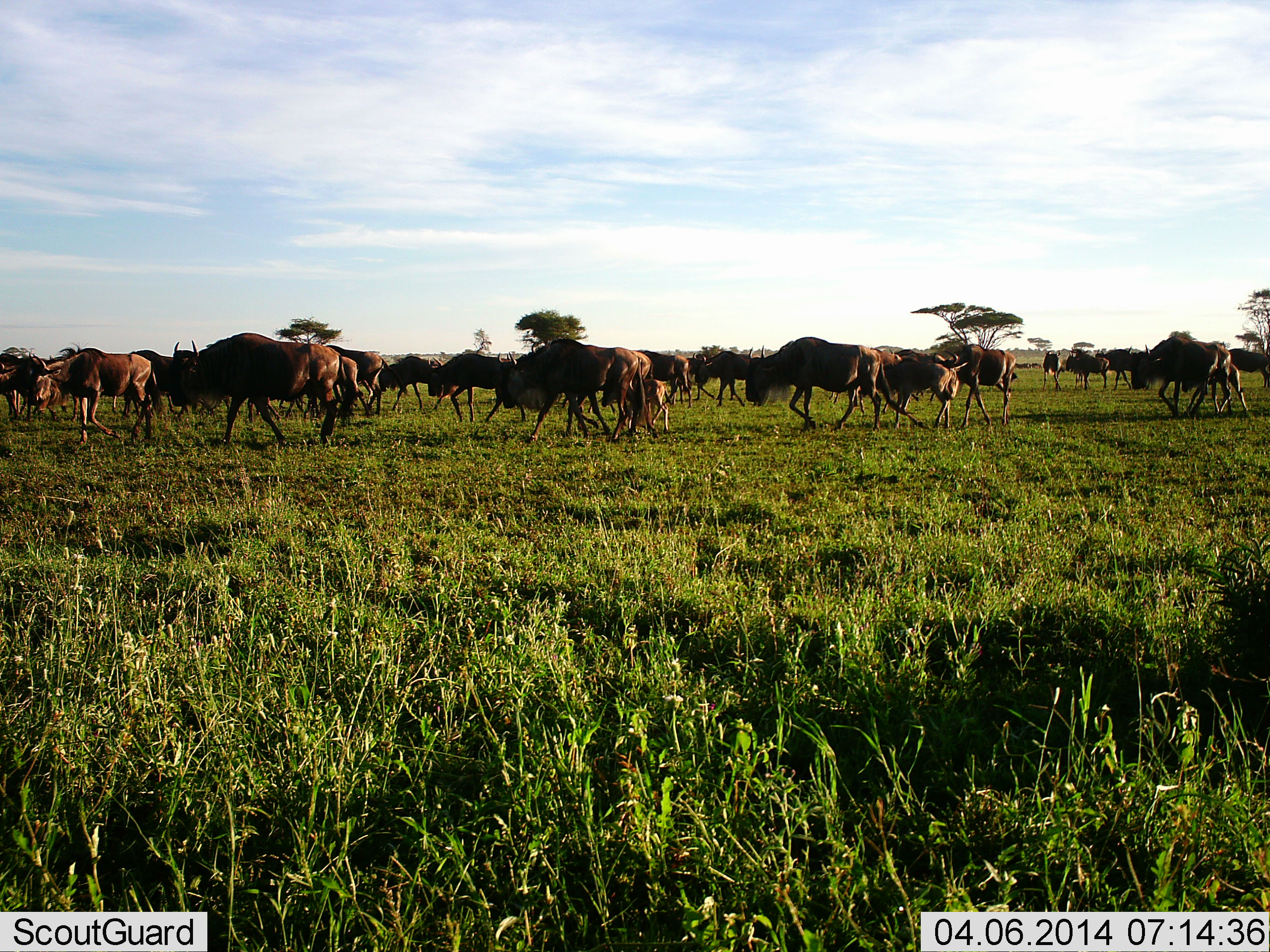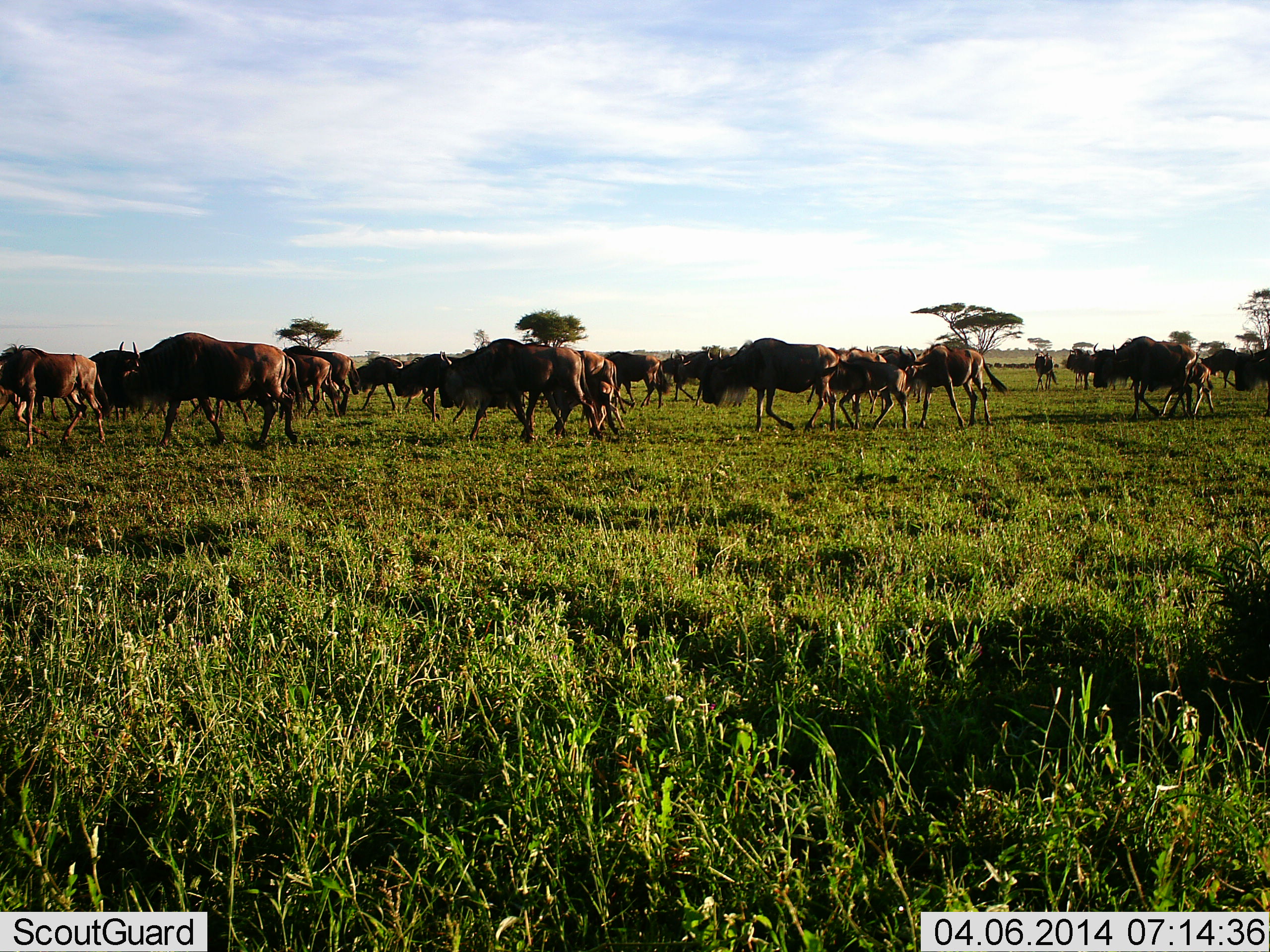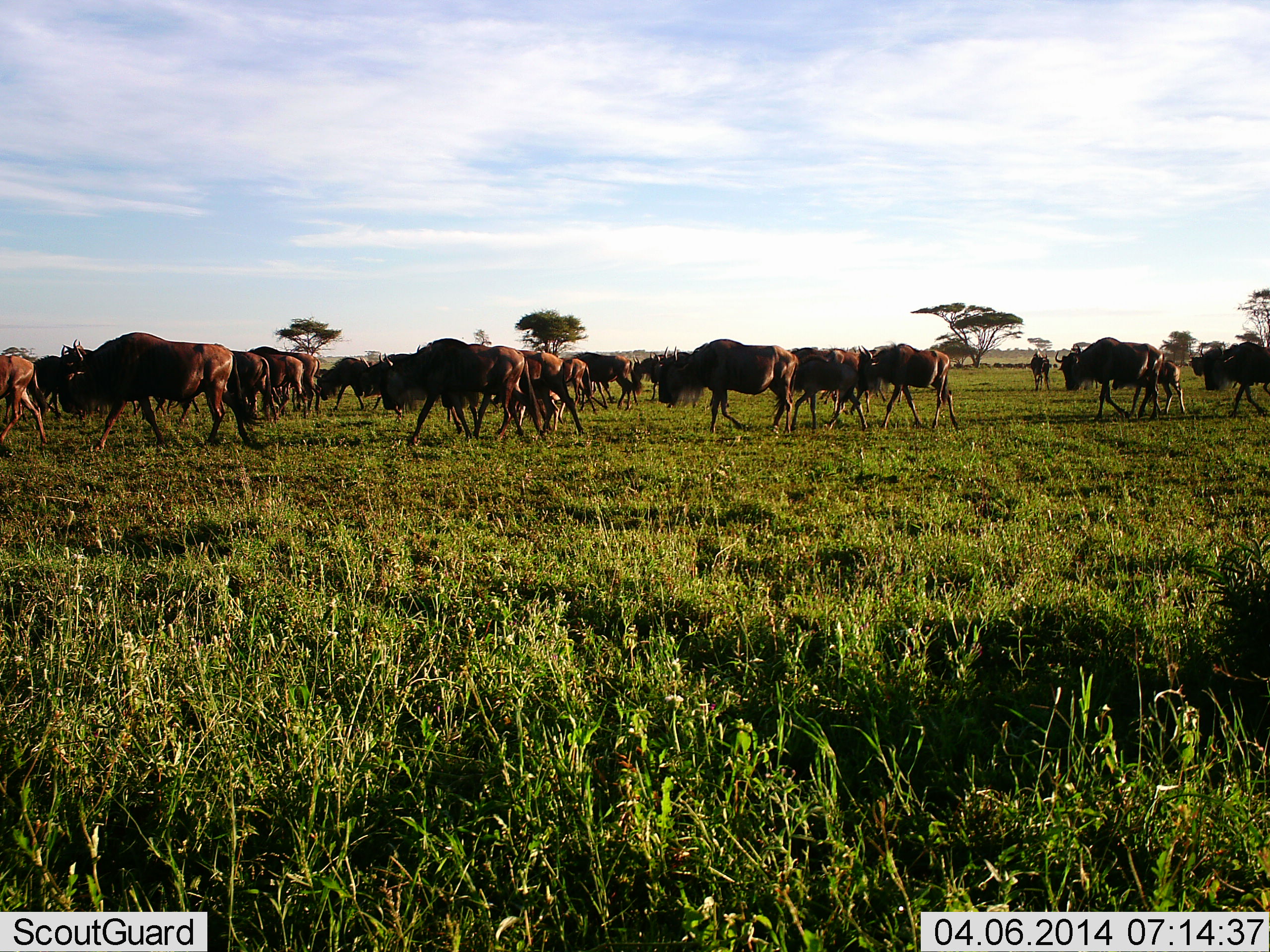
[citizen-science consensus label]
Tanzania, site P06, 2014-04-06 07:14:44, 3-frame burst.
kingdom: Animalia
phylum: Chordata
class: Mammalia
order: Artiodactyla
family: Bovidae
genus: Connochaetes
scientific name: Connochaetes taurinus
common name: blue wildebeest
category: wildebeest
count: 11-50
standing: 20%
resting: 0%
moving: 100%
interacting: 10%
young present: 30%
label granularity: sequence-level